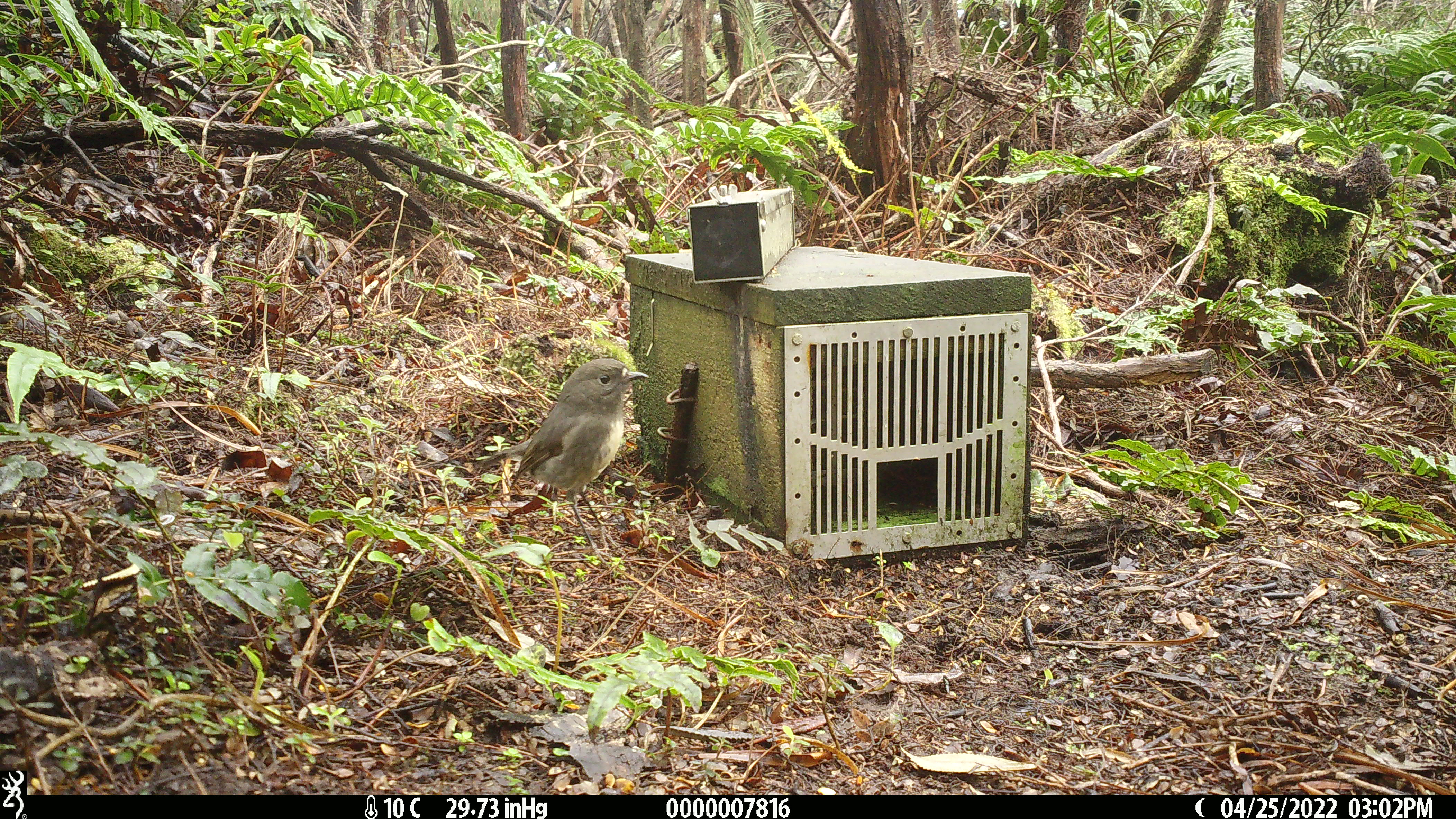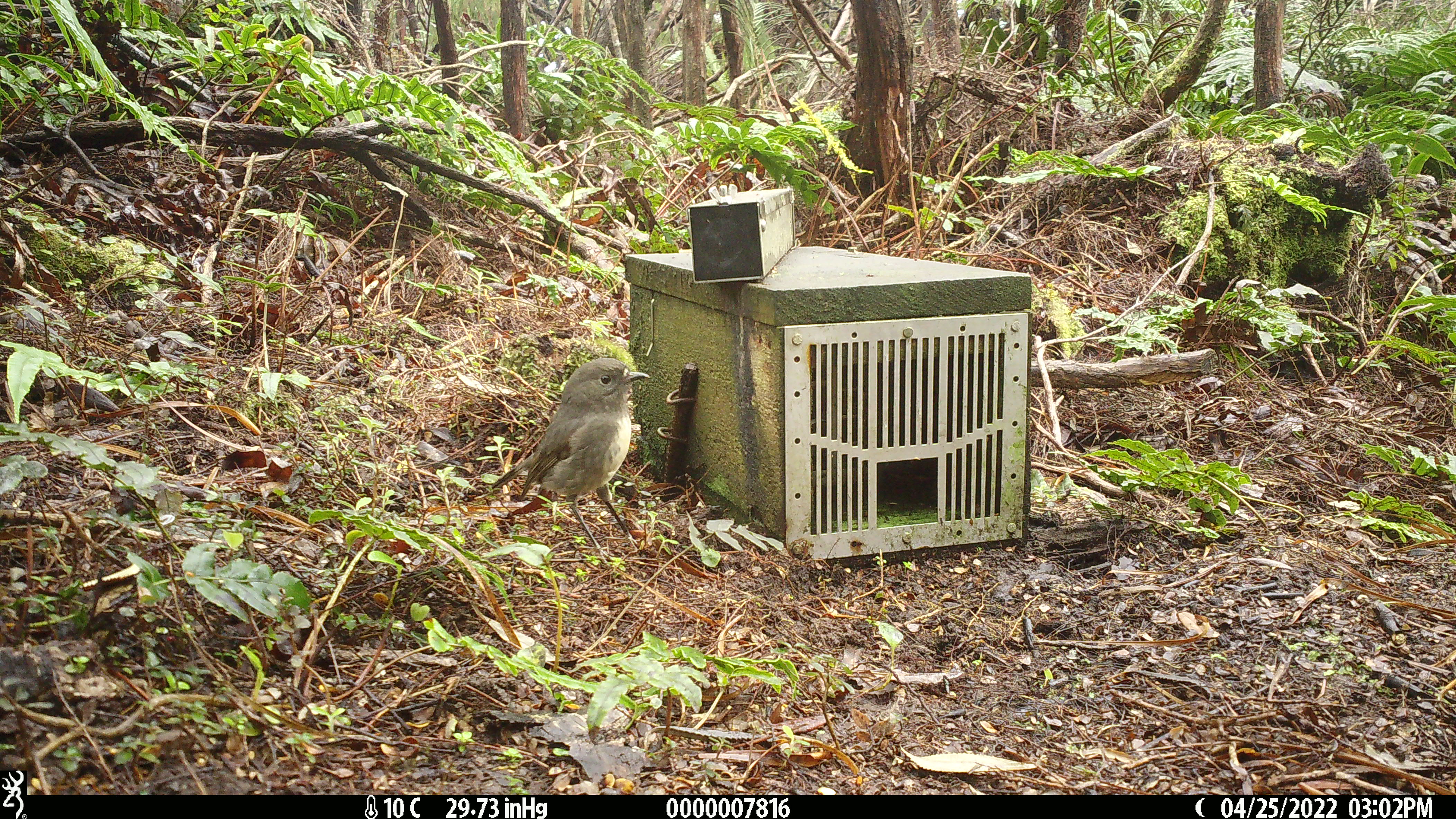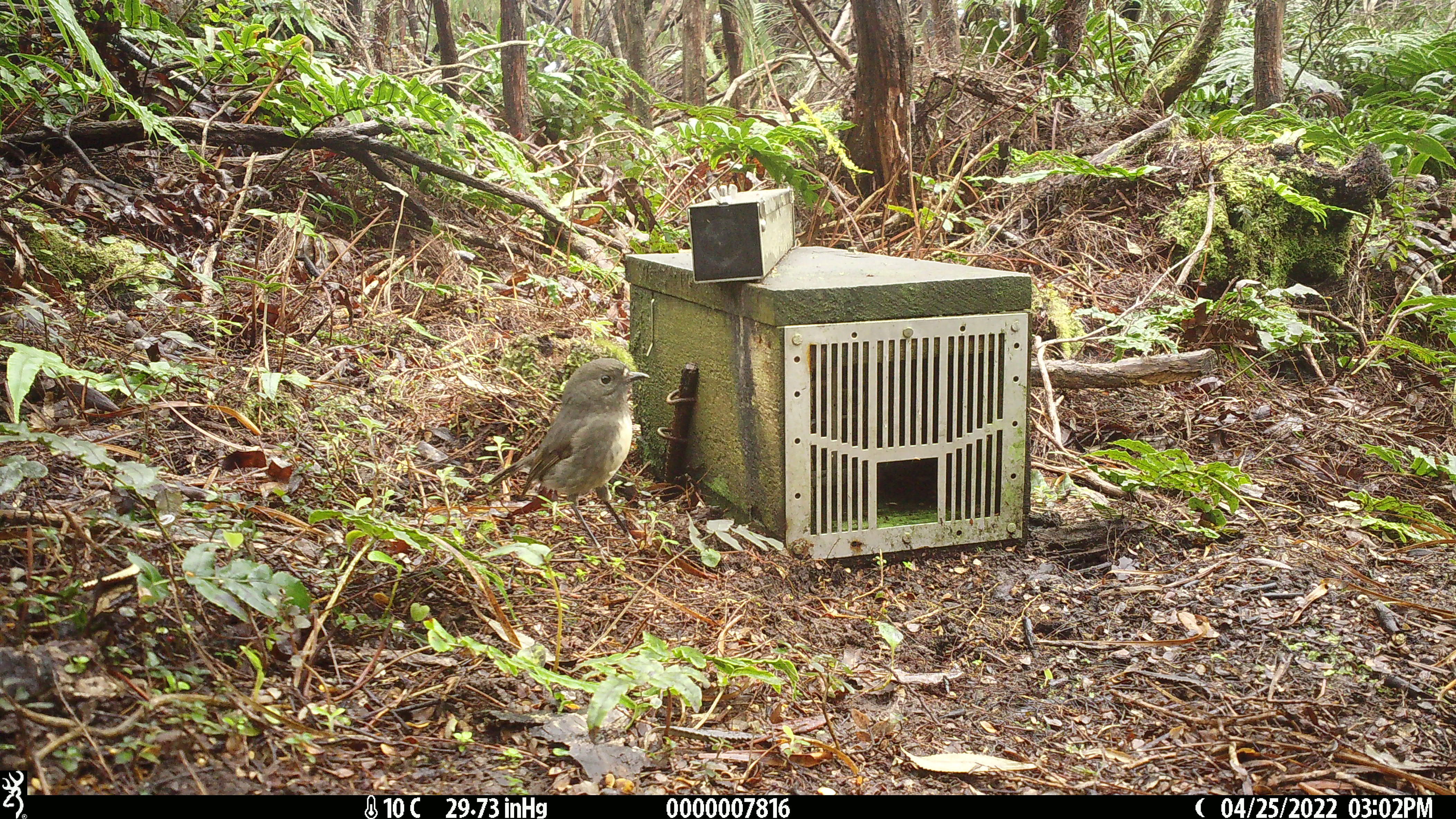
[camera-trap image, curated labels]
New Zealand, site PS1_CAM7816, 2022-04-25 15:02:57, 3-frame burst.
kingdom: Animalia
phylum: Chordata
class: Aves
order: Passeriformes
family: Petroicidae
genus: Petroica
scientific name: Petroica australis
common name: new zealand robin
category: robin